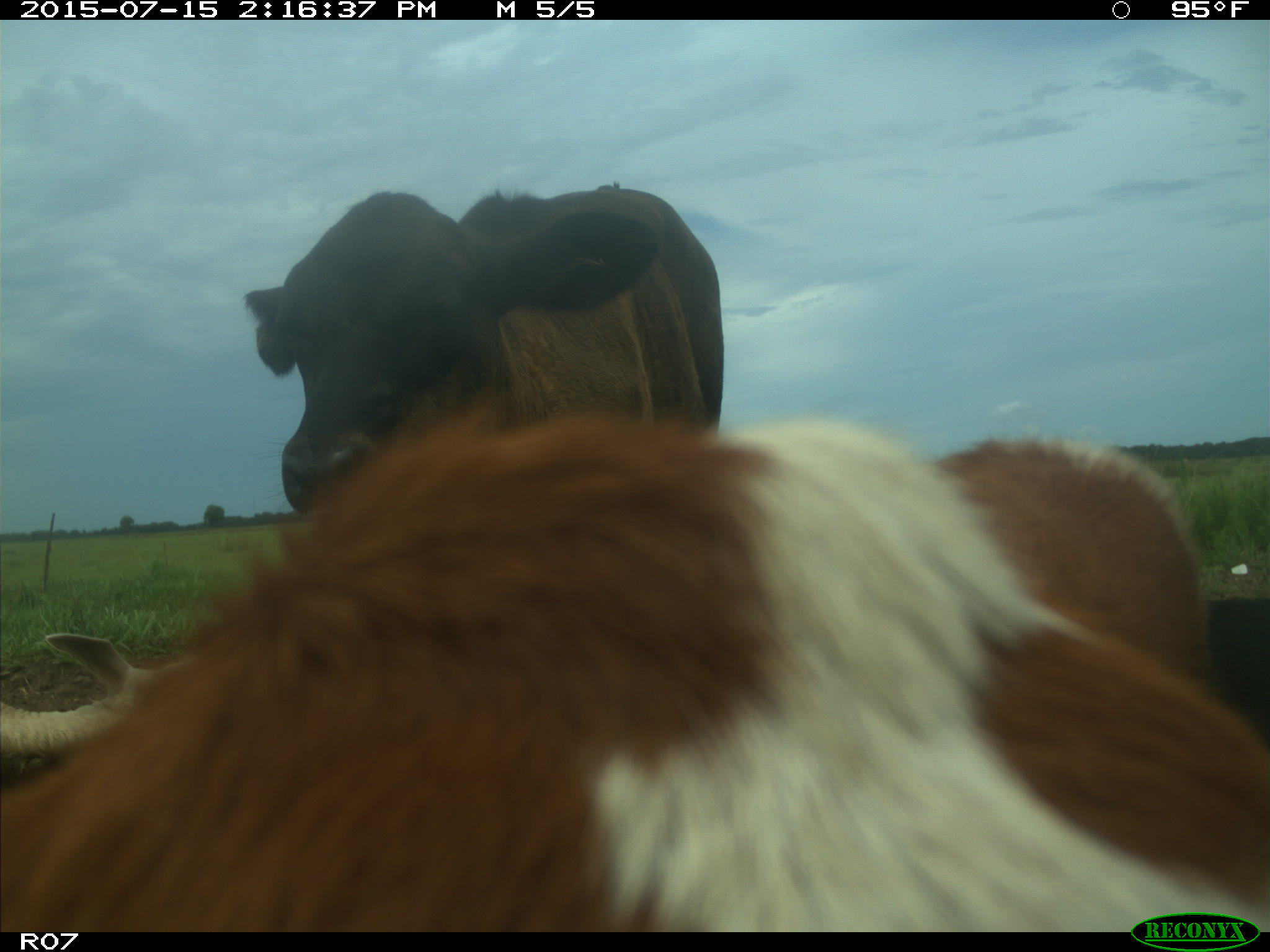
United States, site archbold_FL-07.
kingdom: Animalia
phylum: Chordata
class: Mammalia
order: Artiodactyla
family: Bovidae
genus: Bos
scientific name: Bos taurus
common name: domestic cow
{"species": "Bos taurus (domestic cow)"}